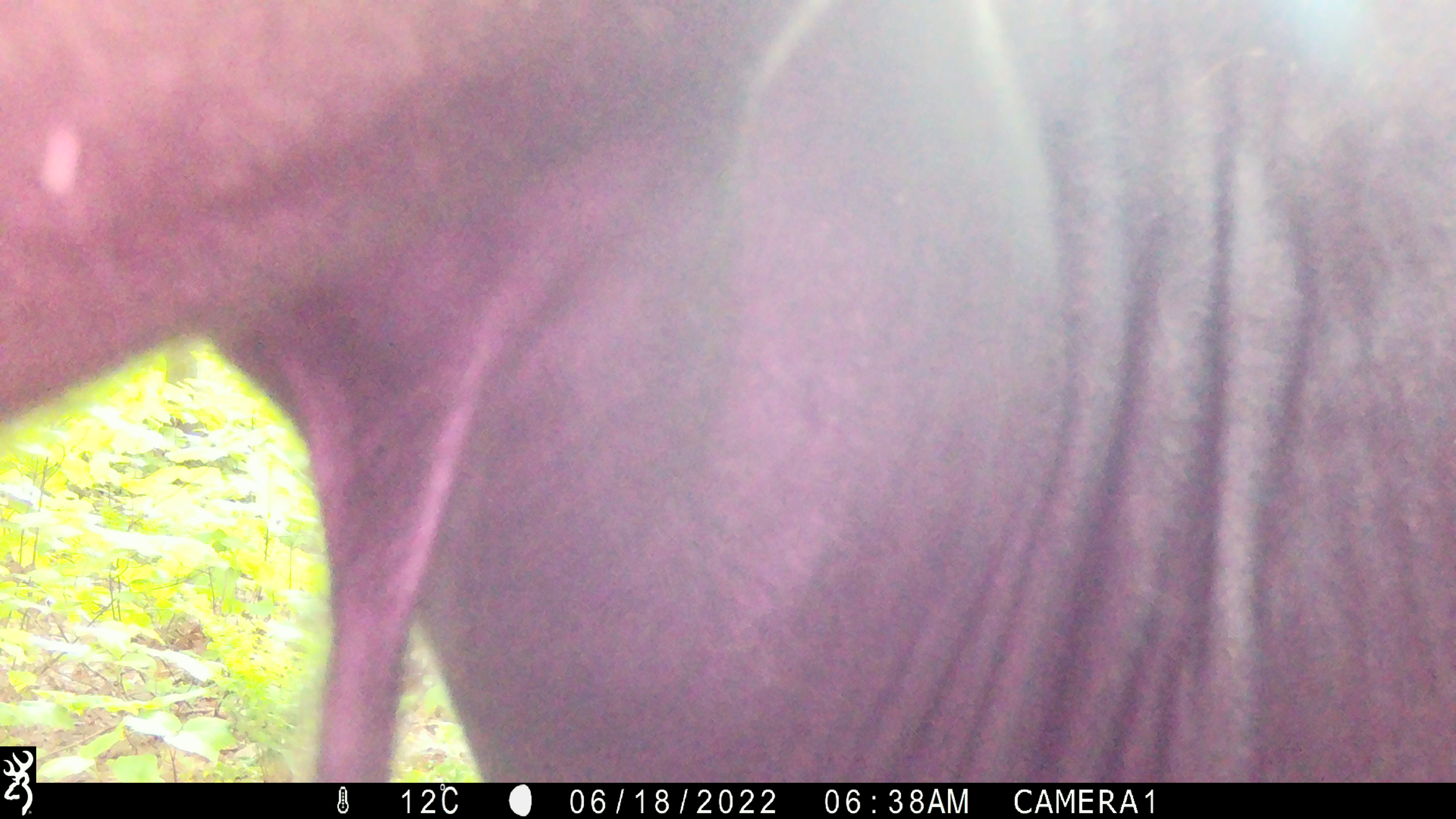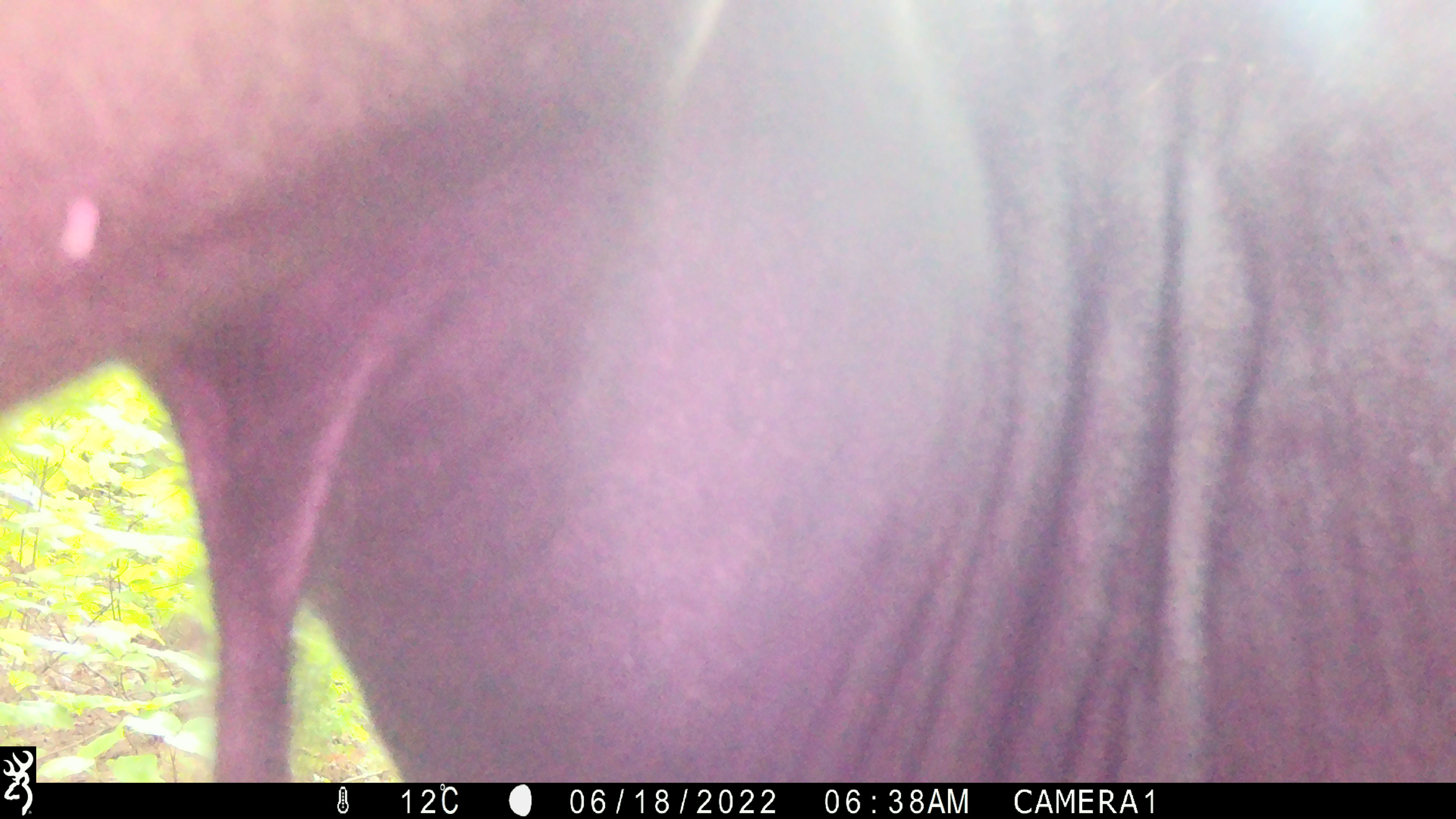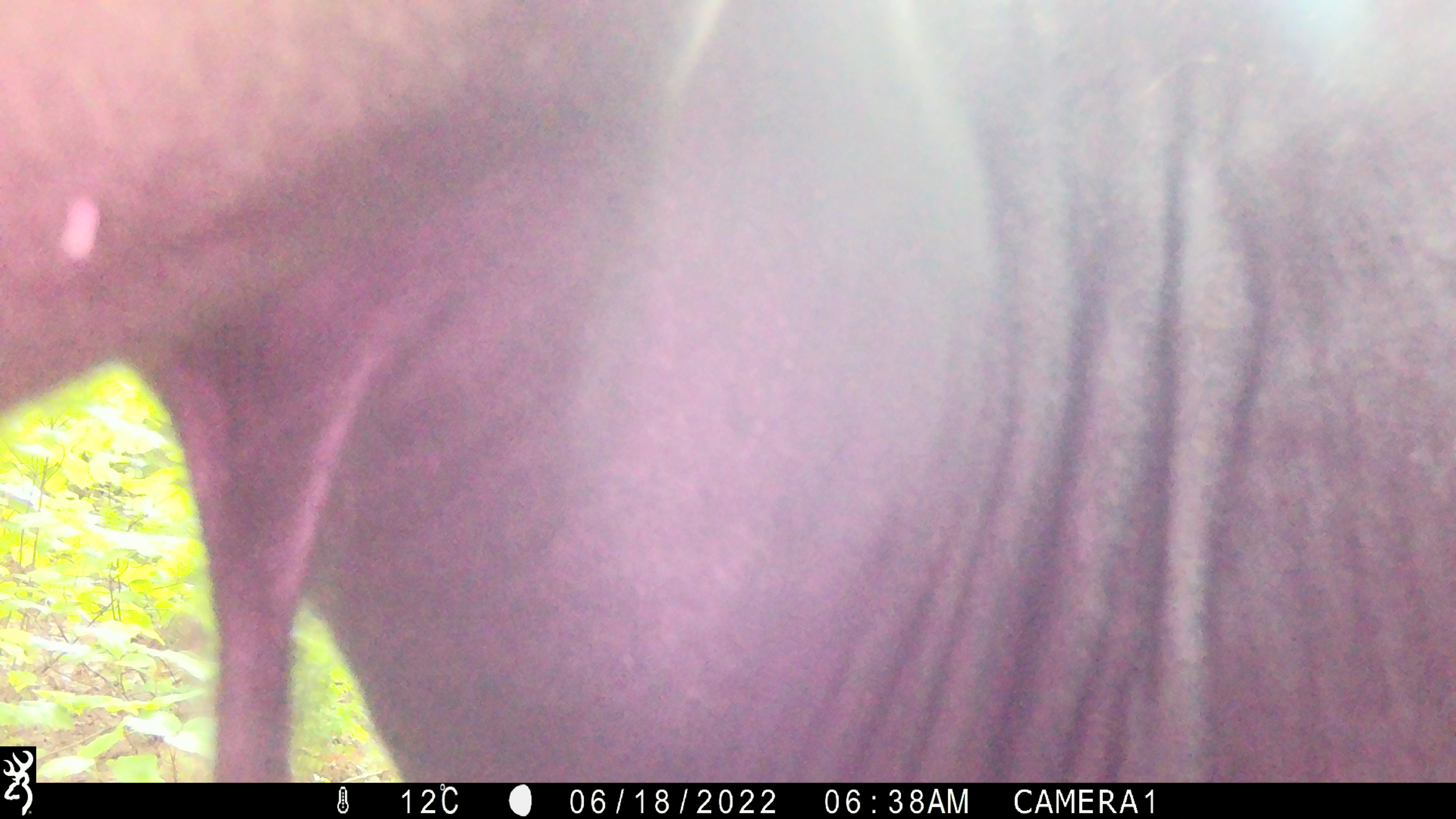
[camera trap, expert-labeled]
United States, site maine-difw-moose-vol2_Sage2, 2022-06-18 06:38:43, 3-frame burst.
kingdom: Animalia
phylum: Chordata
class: Mammalia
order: Artiodactyla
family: Cervidae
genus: Alces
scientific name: Alces alces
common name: moose